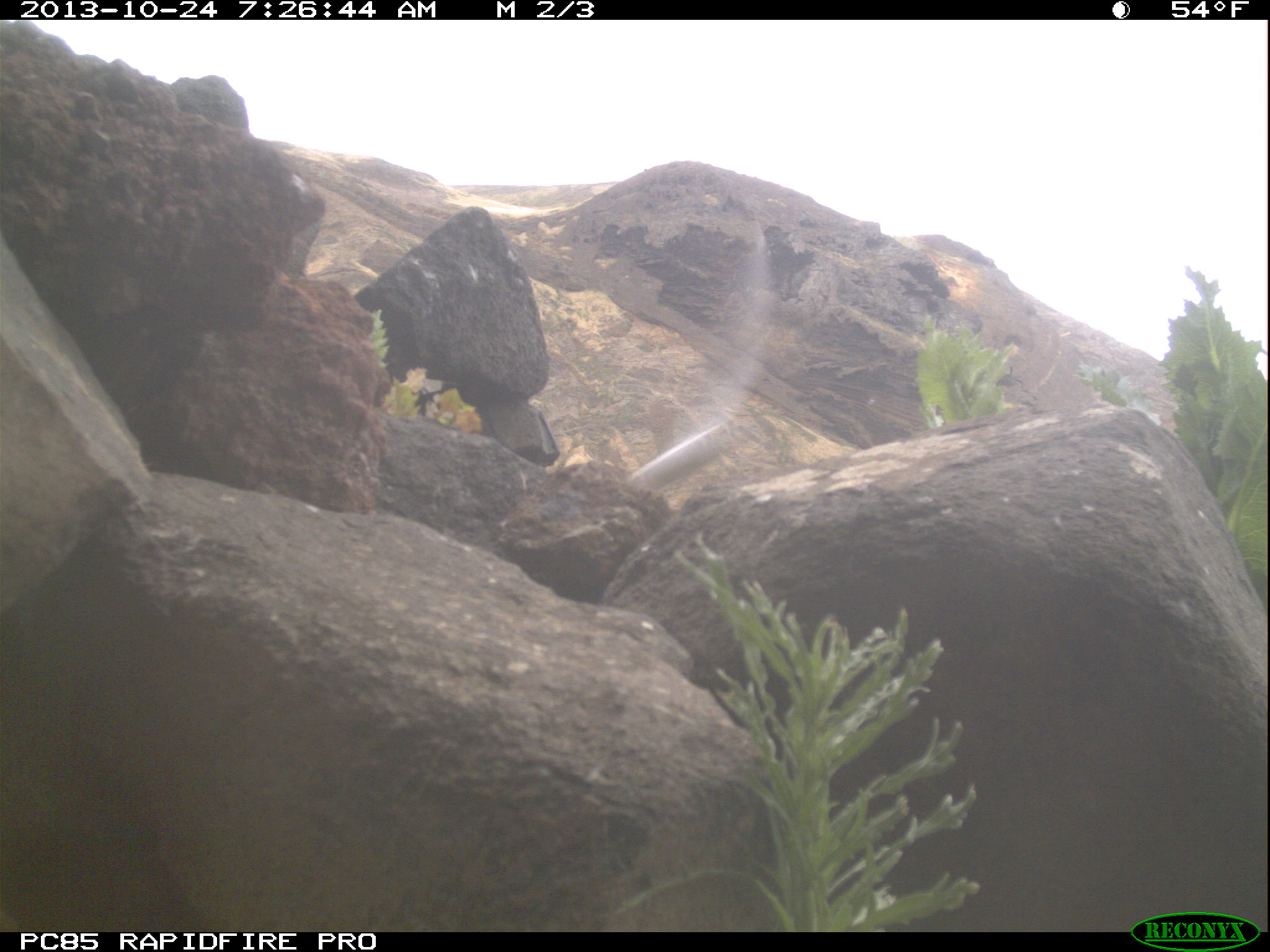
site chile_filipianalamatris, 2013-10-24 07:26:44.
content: unidentified animal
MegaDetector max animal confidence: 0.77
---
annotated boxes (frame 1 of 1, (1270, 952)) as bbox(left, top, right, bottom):
unknown: bbox(632, 232, 778, 495)